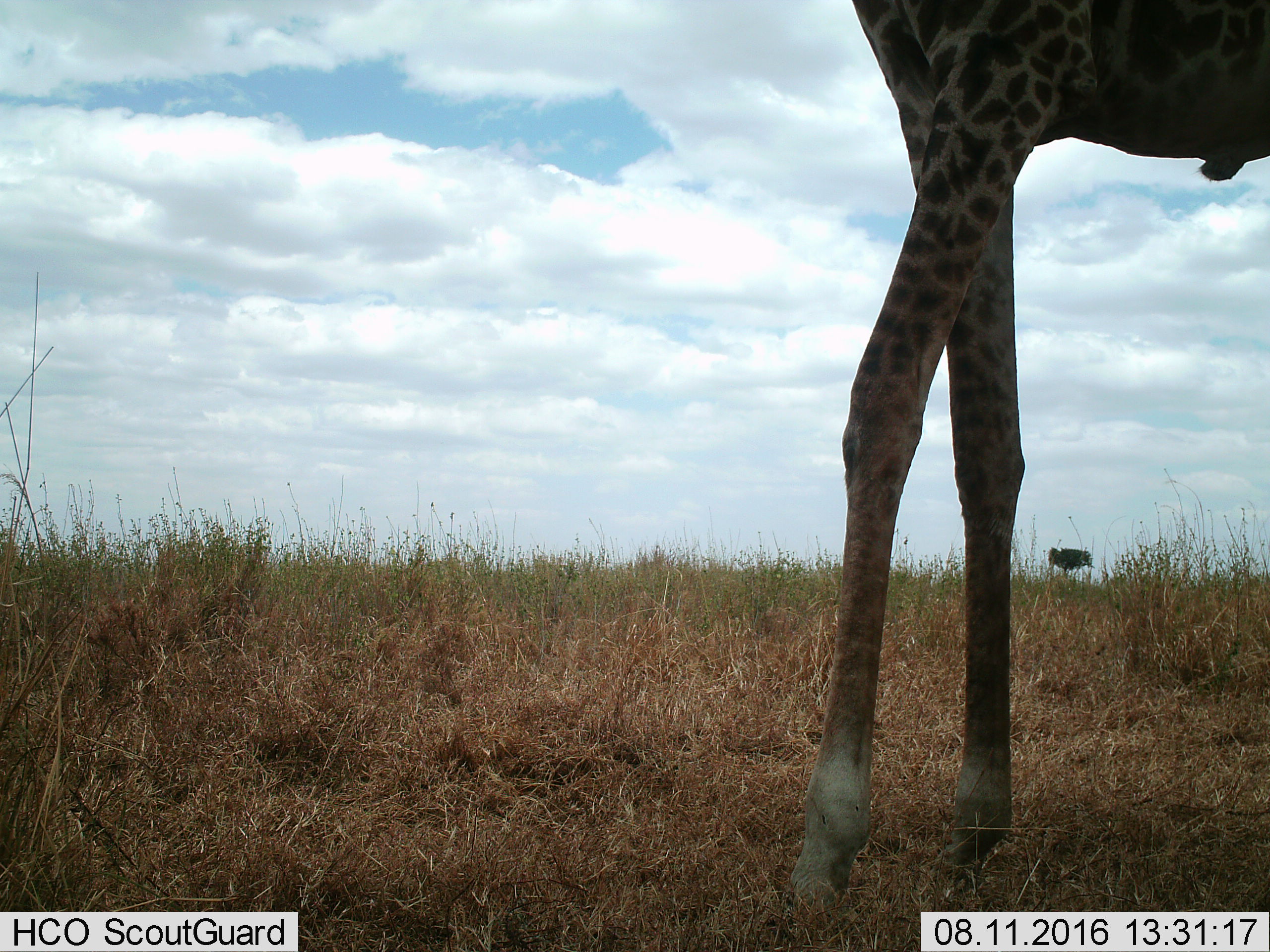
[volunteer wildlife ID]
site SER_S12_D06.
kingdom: Animalia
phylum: Chordata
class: Mammalia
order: Artiodactyla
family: Giraffidae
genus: Giraffa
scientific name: Giraffa camelopardalis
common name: giraffe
Giraffe (Giraffa camelopardalis), count 1. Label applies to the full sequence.